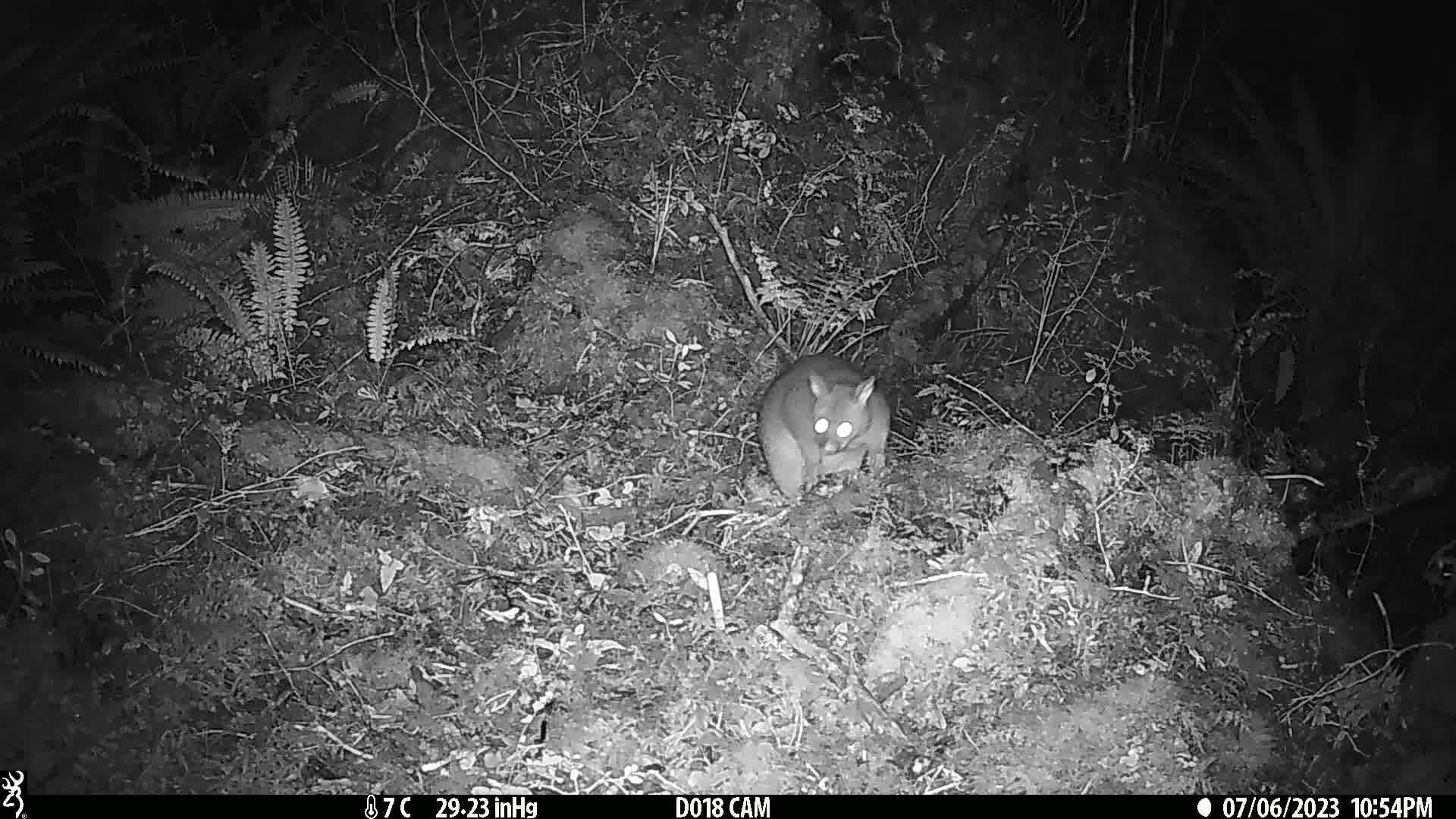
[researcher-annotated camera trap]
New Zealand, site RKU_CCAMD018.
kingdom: Animalia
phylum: Chordata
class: Mammalia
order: Diprotodontia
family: Phalangeridae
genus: Trichosurus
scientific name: Trichosurus vulpecula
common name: common brushtail possum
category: possum